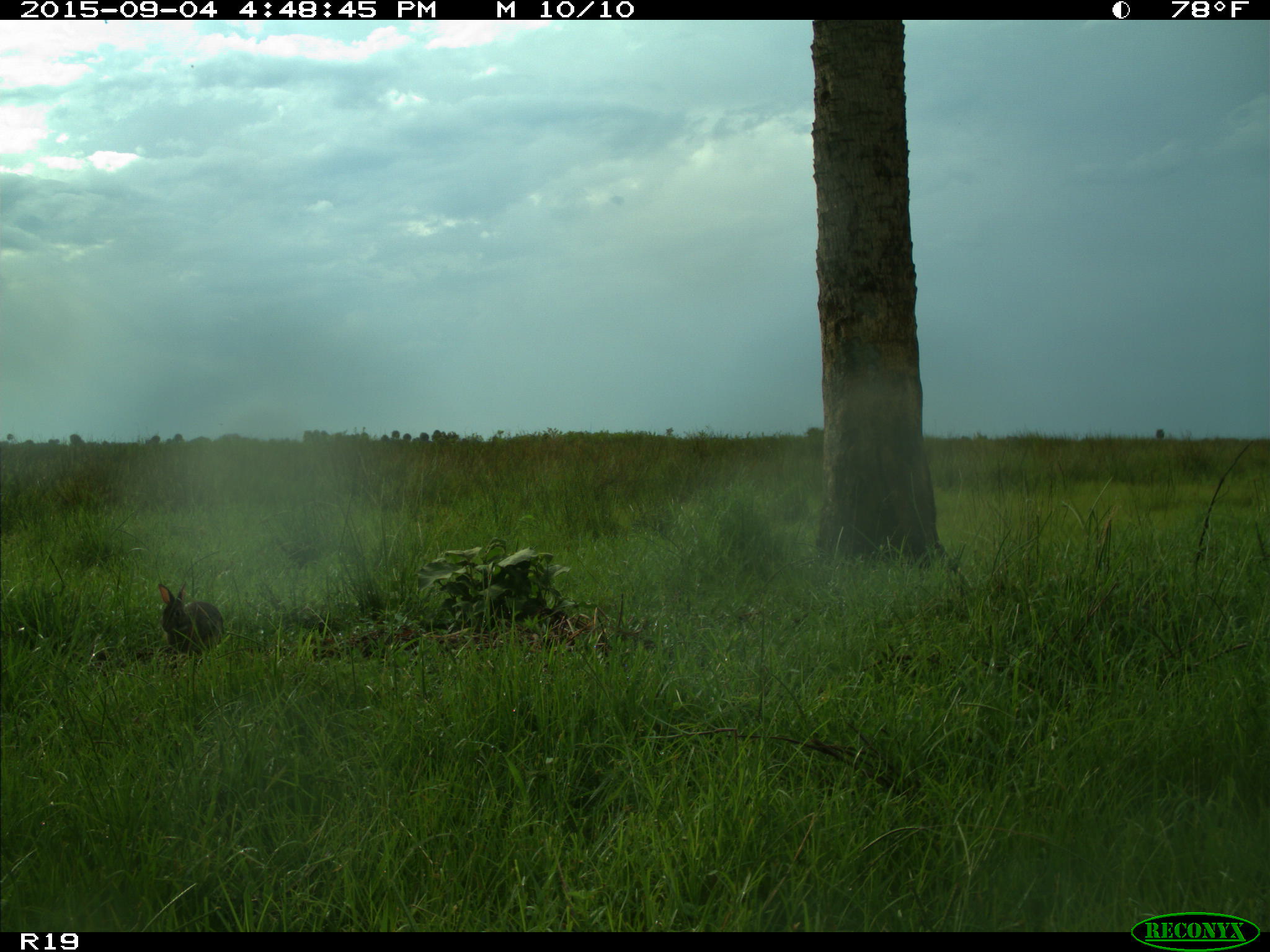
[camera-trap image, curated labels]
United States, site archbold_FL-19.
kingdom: Animalia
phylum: Chordata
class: Mammalia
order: Lagomorpha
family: Leporidae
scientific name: Leporidae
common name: rabbits and hares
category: unidentified rabbit